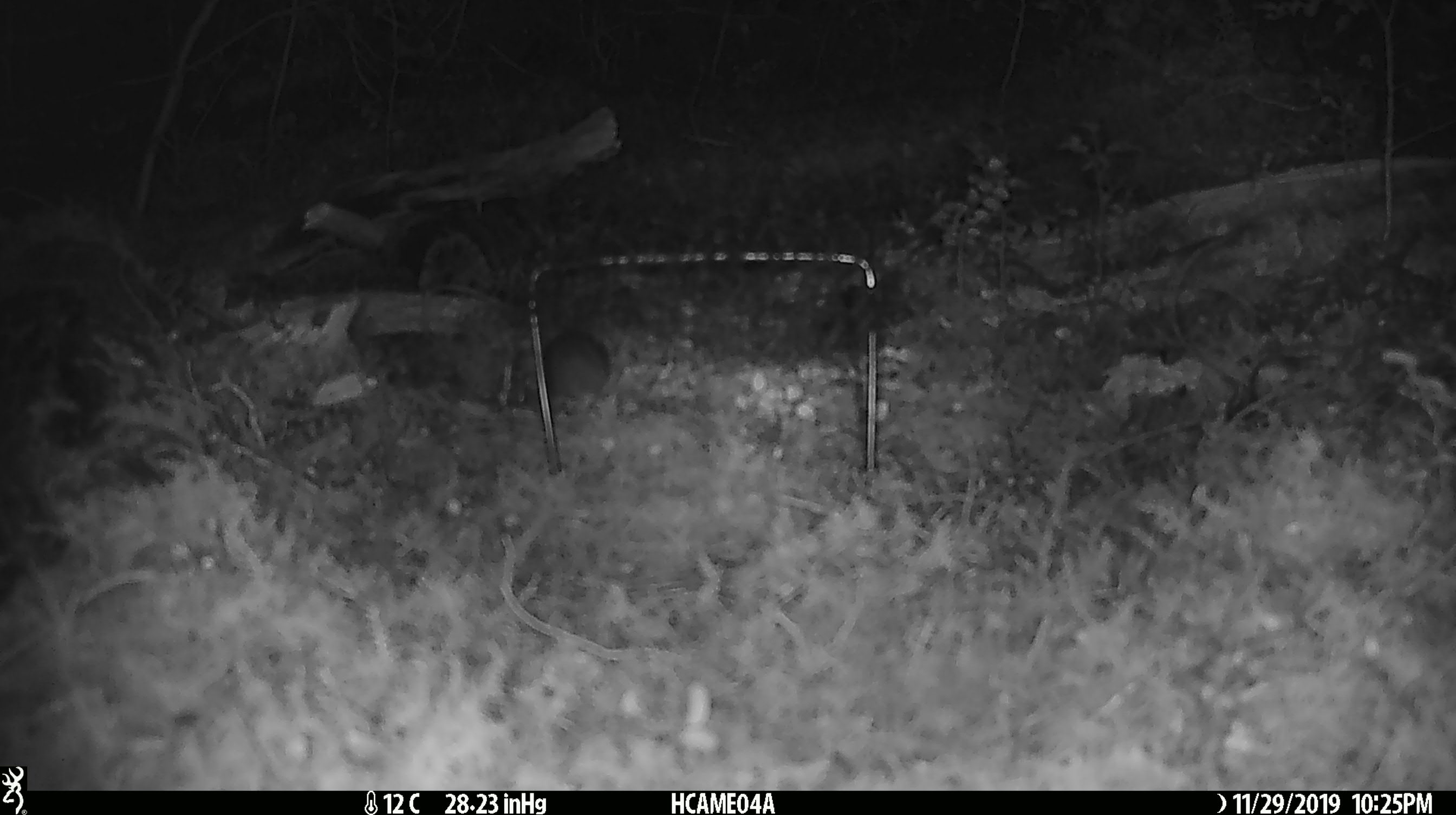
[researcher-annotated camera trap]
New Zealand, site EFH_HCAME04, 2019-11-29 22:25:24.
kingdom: Animalia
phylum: Chordata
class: Mammalia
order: Rodentia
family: Muridae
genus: Mus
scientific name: Mus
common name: mouse